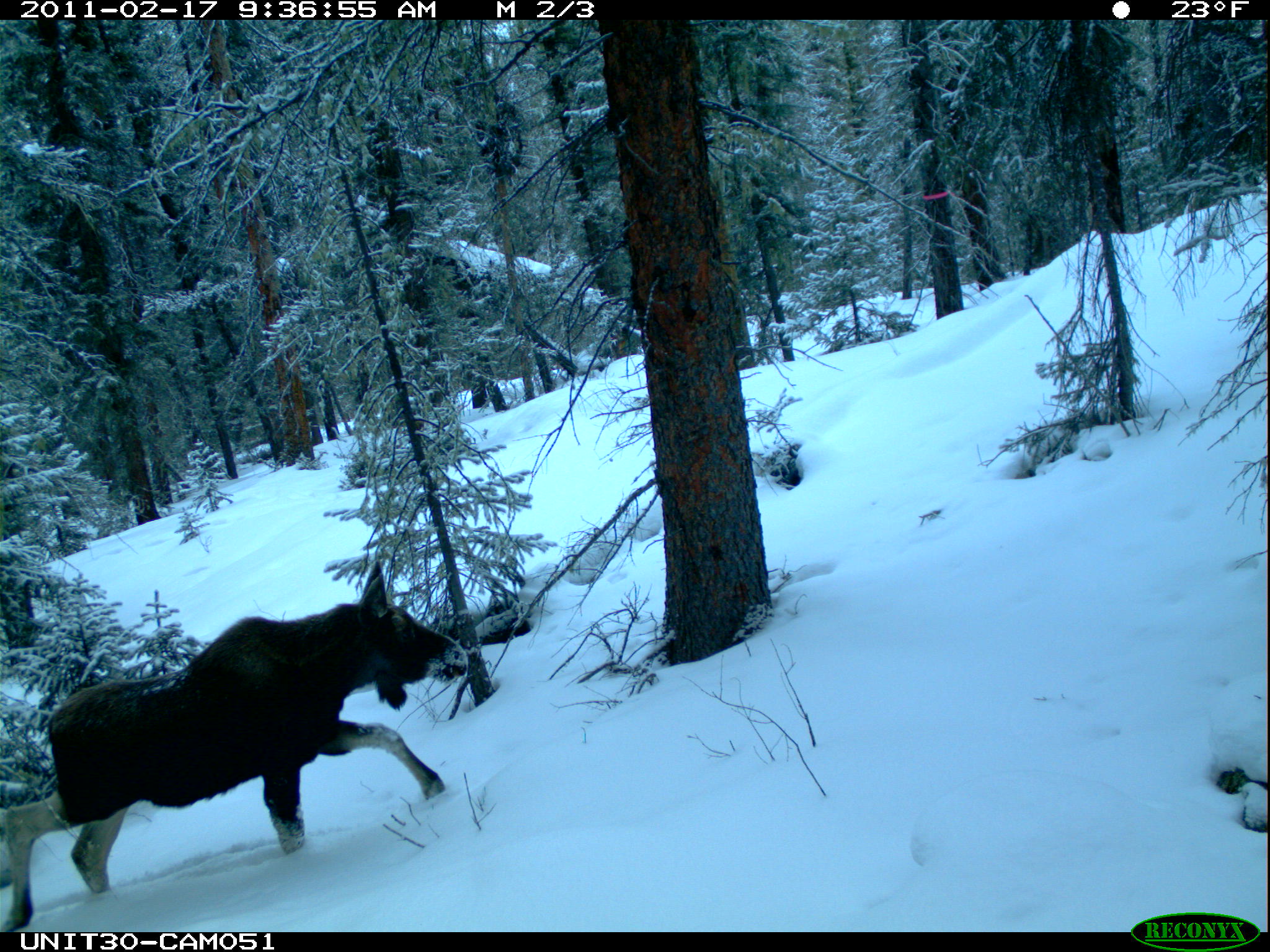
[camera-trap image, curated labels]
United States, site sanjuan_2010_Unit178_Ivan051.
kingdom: Animalia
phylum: Chordata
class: Mammalia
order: Artiodactyla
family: Cervidae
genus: Alces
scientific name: Alces alces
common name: moose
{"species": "Alces alces (moose)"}